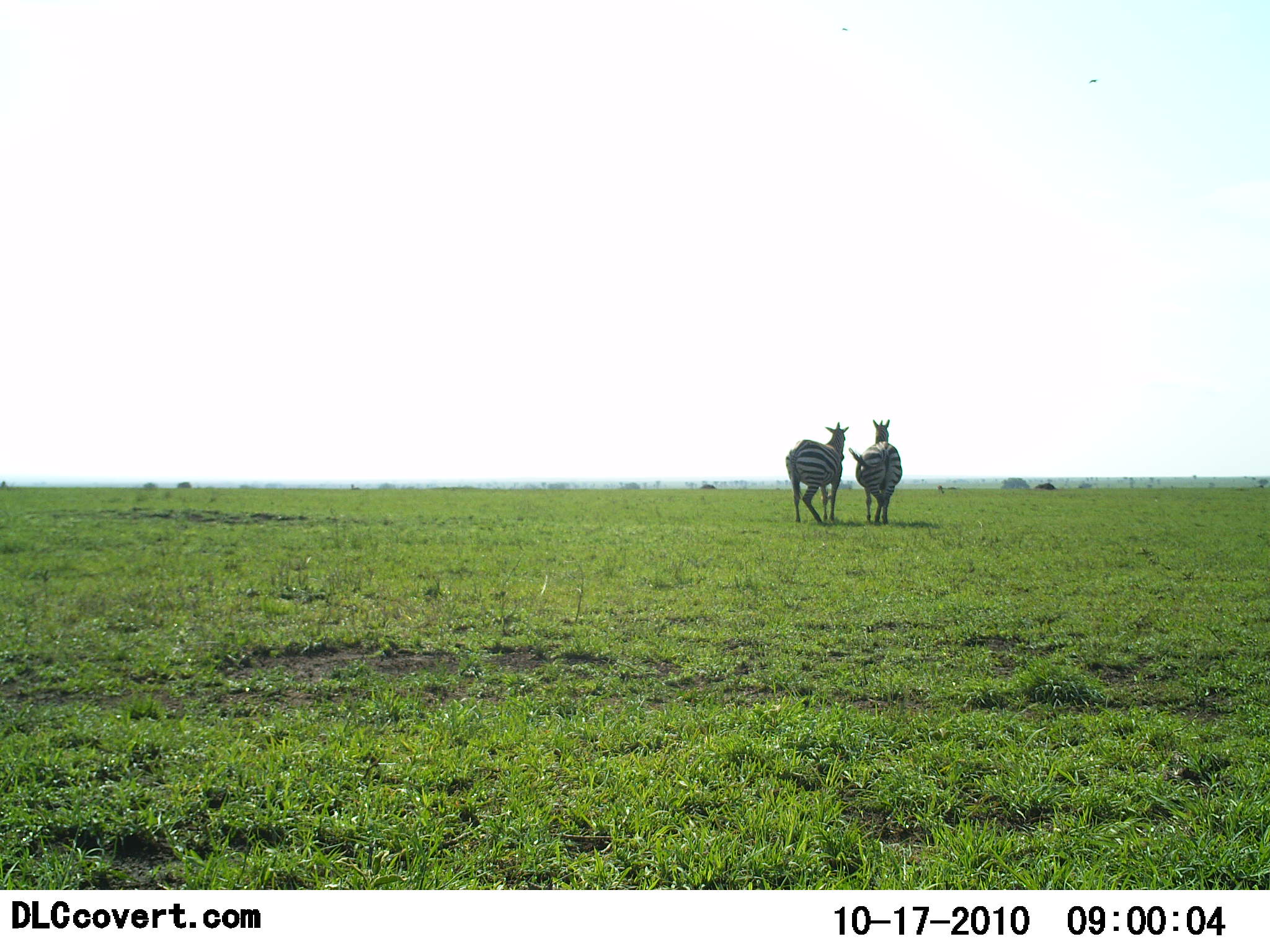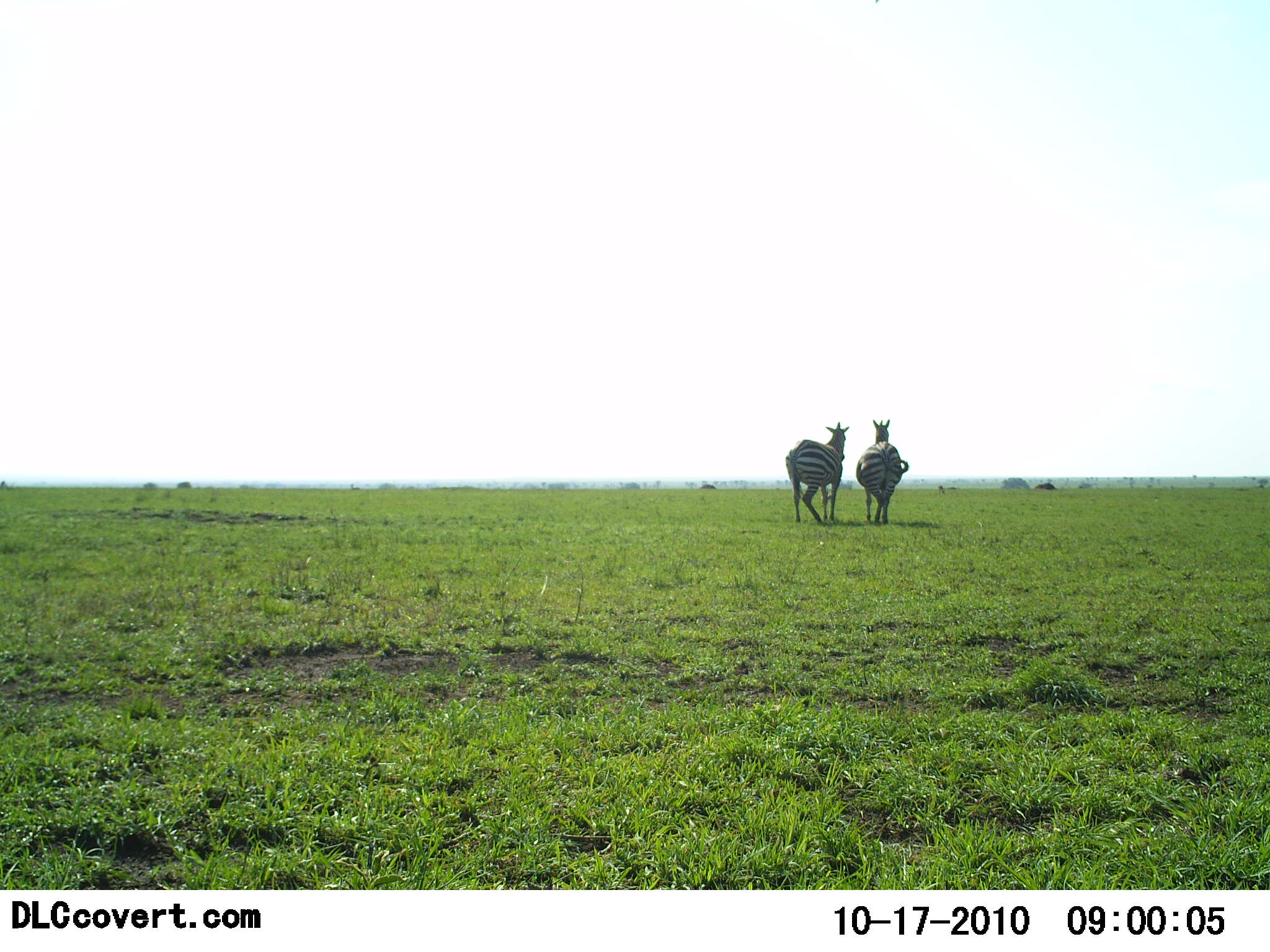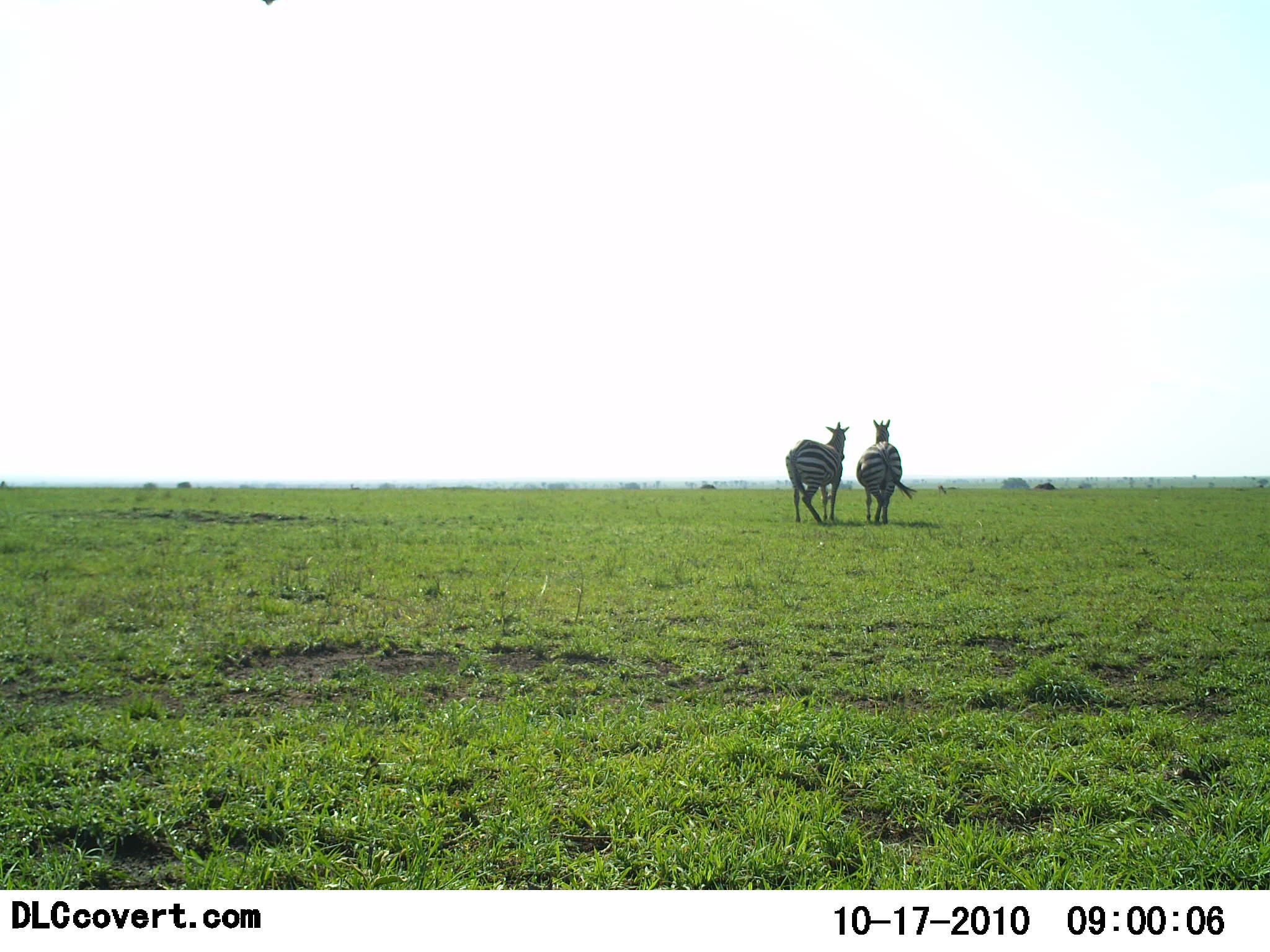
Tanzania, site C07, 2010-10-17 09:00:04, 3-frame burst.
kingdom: Animalia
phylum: Chordata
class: Mammalia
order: Perissodactyla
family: Equidae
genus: Equus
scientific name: Equus quagga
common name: plains zebra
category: zebra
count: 2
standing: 100%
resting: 0%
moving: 0%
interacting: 14%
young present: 0%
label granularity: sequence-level